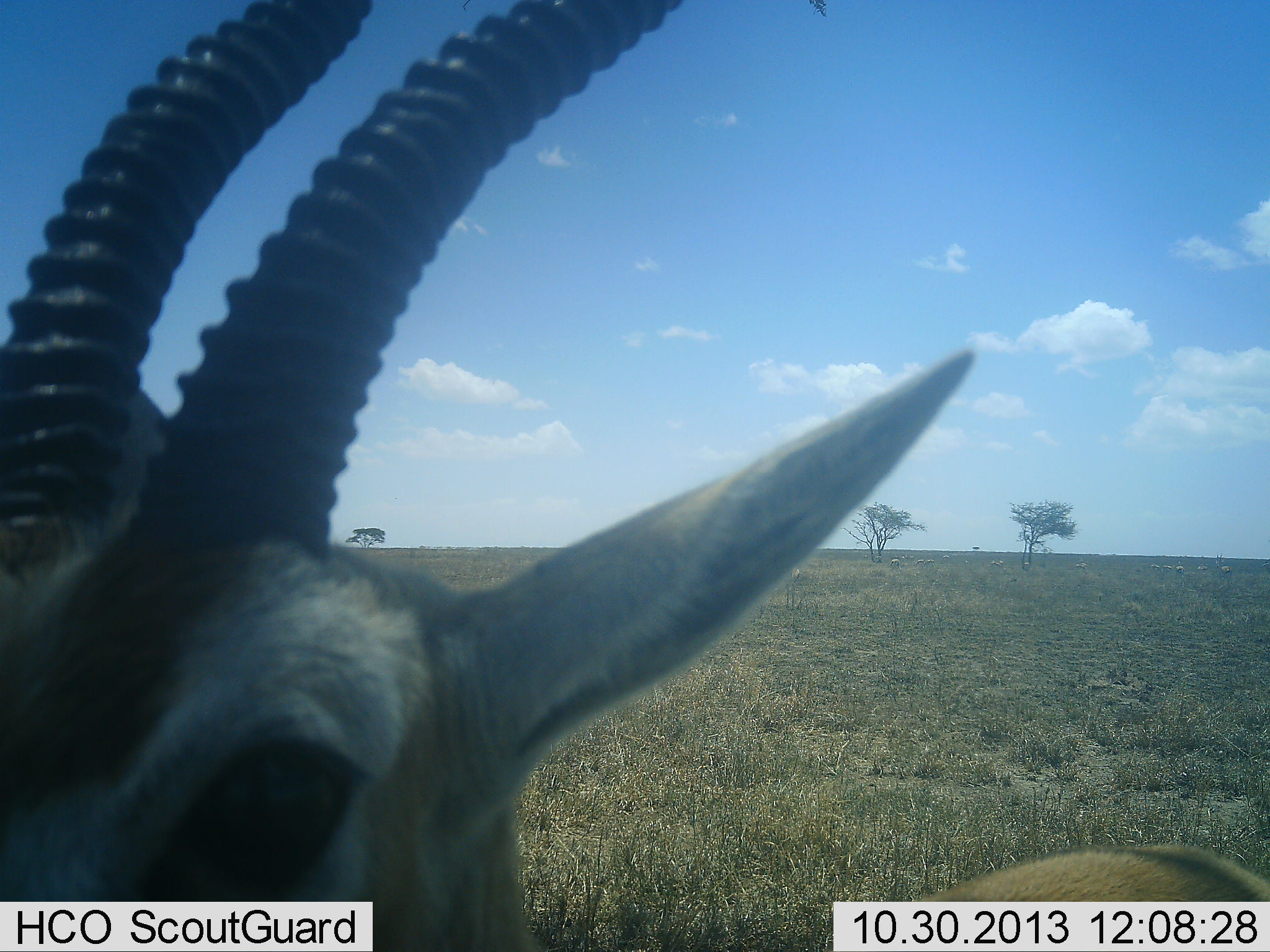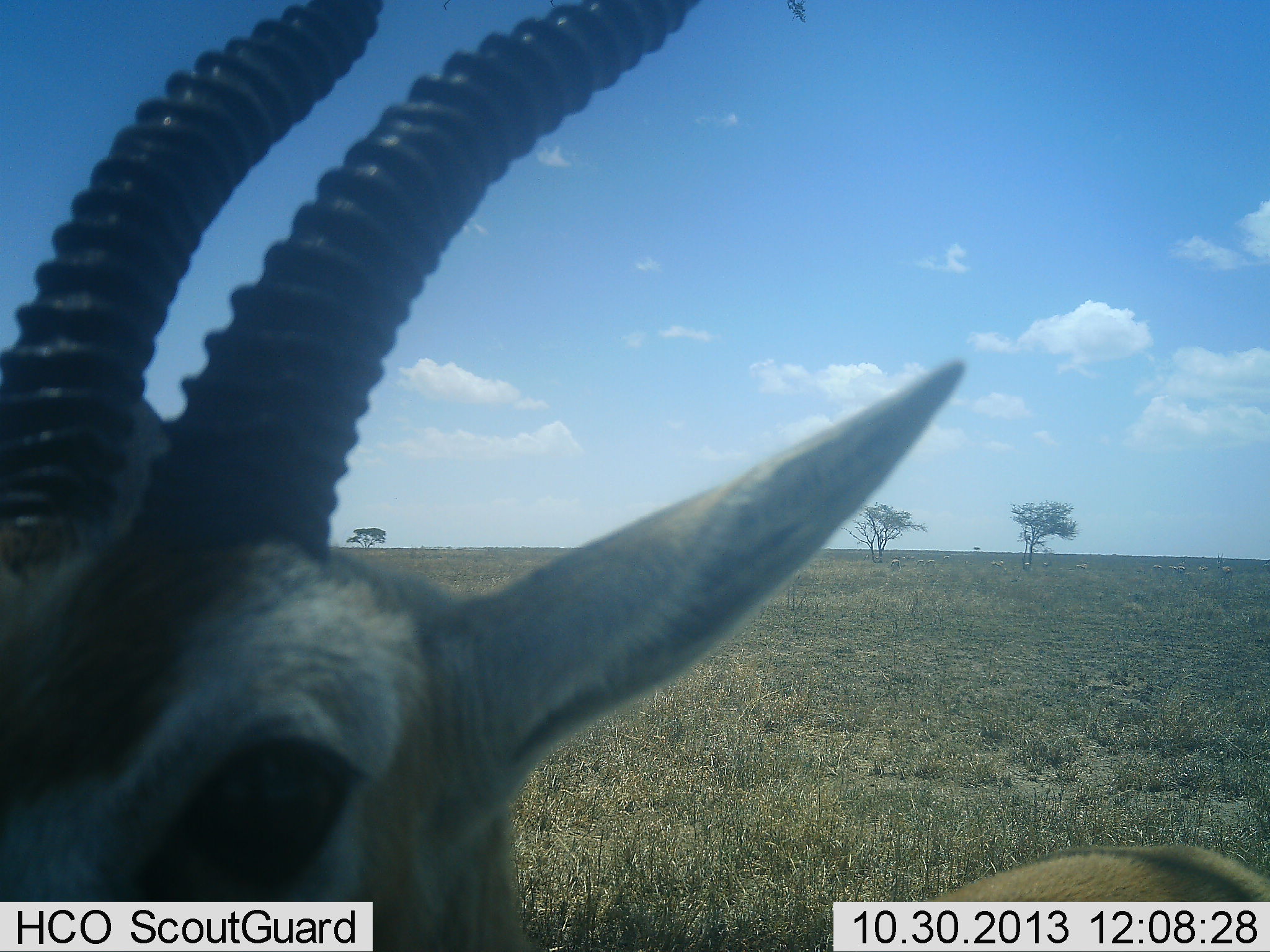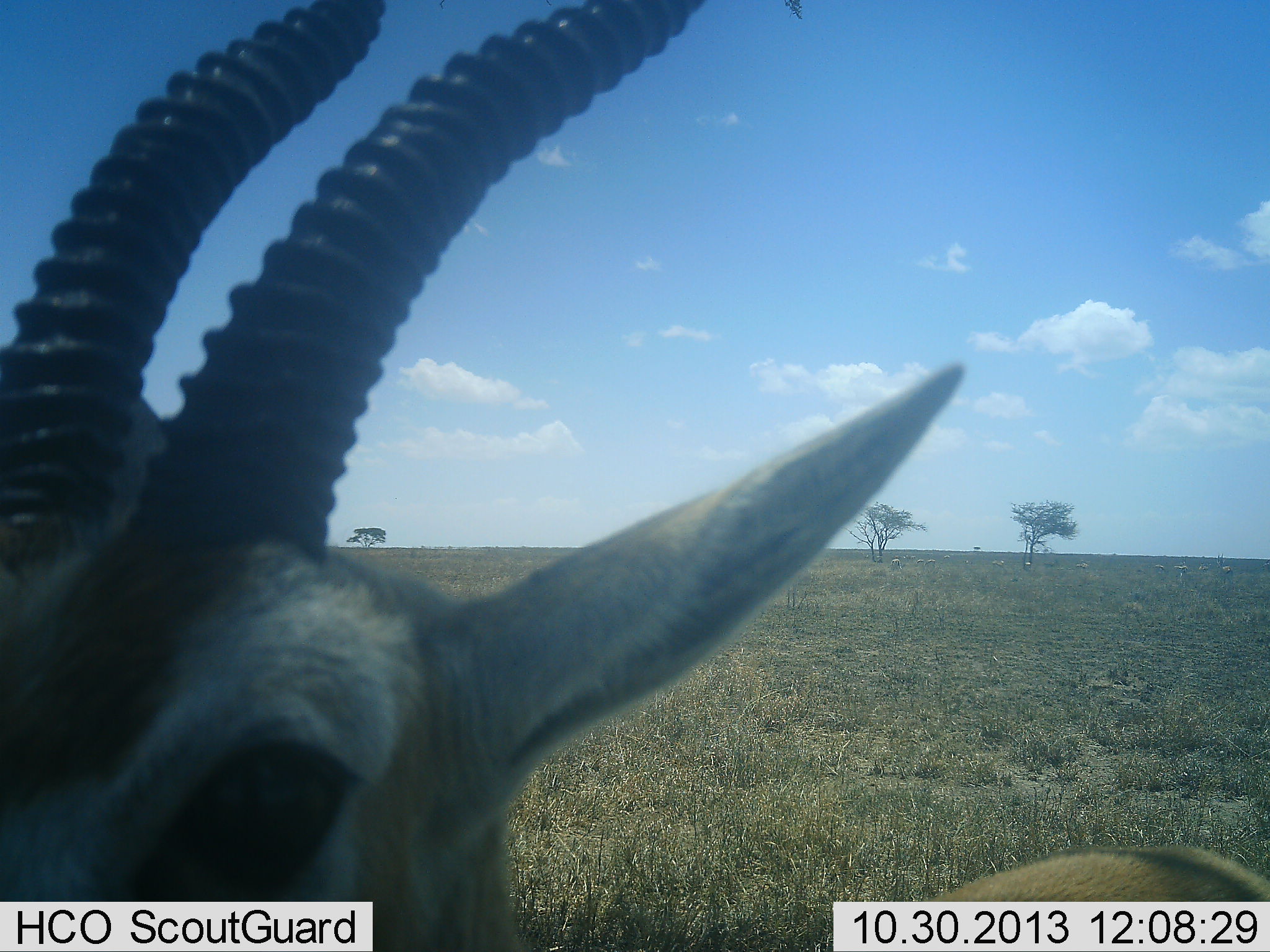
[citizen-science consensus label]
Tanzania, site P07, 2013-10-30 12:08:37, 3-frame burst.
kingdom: Animalia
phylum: Chordata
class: Mammalia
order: Artiodactyla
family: Bovidae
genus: Eudorcas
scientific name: Eudorcas thomsonii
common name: thomson's gazelle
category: gazellethomsons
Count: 1.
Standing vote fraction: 100%.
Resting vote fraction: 0%.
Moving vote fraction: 7%.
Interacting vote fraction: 0%.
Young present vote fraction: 0%.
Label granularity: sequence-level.